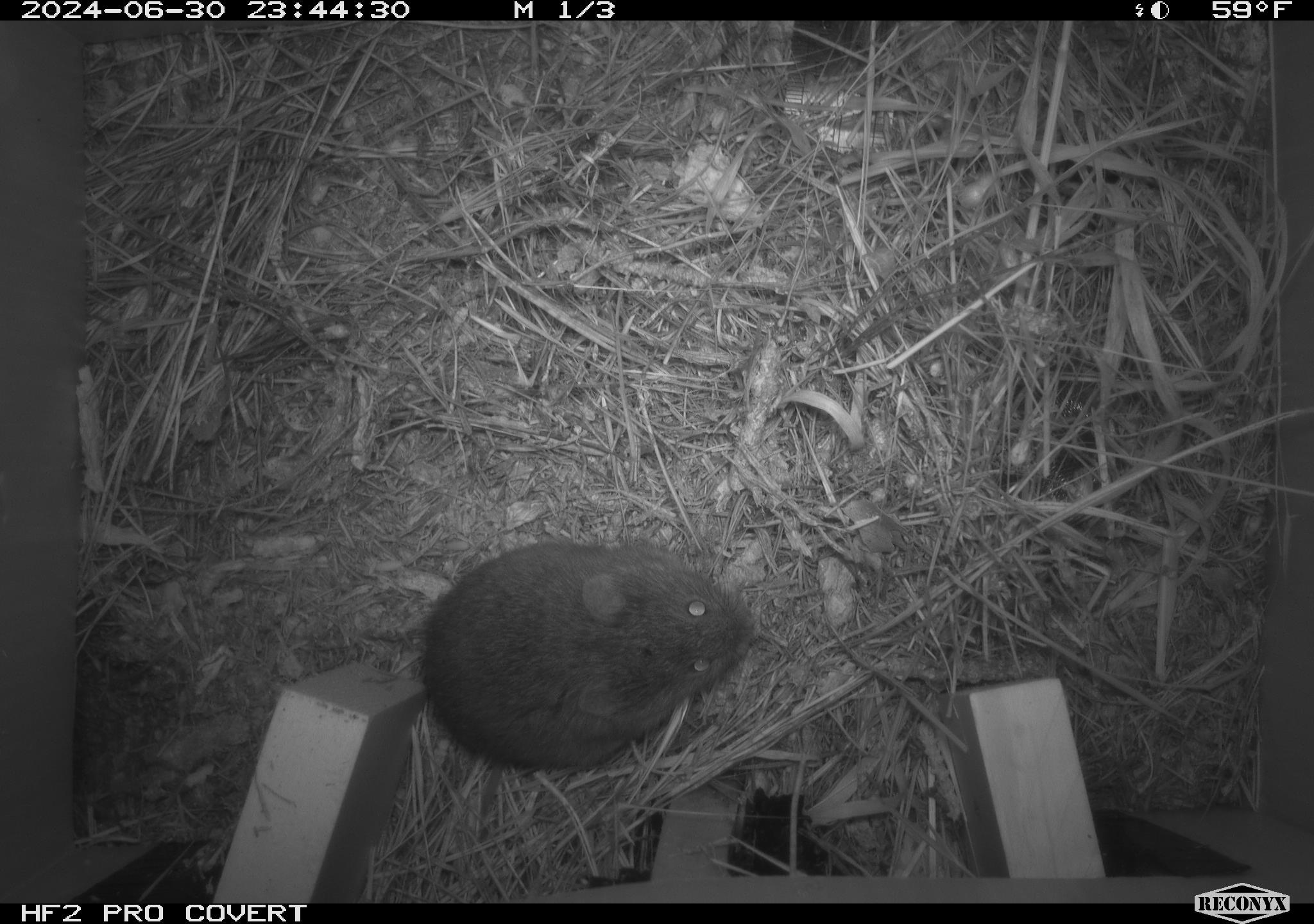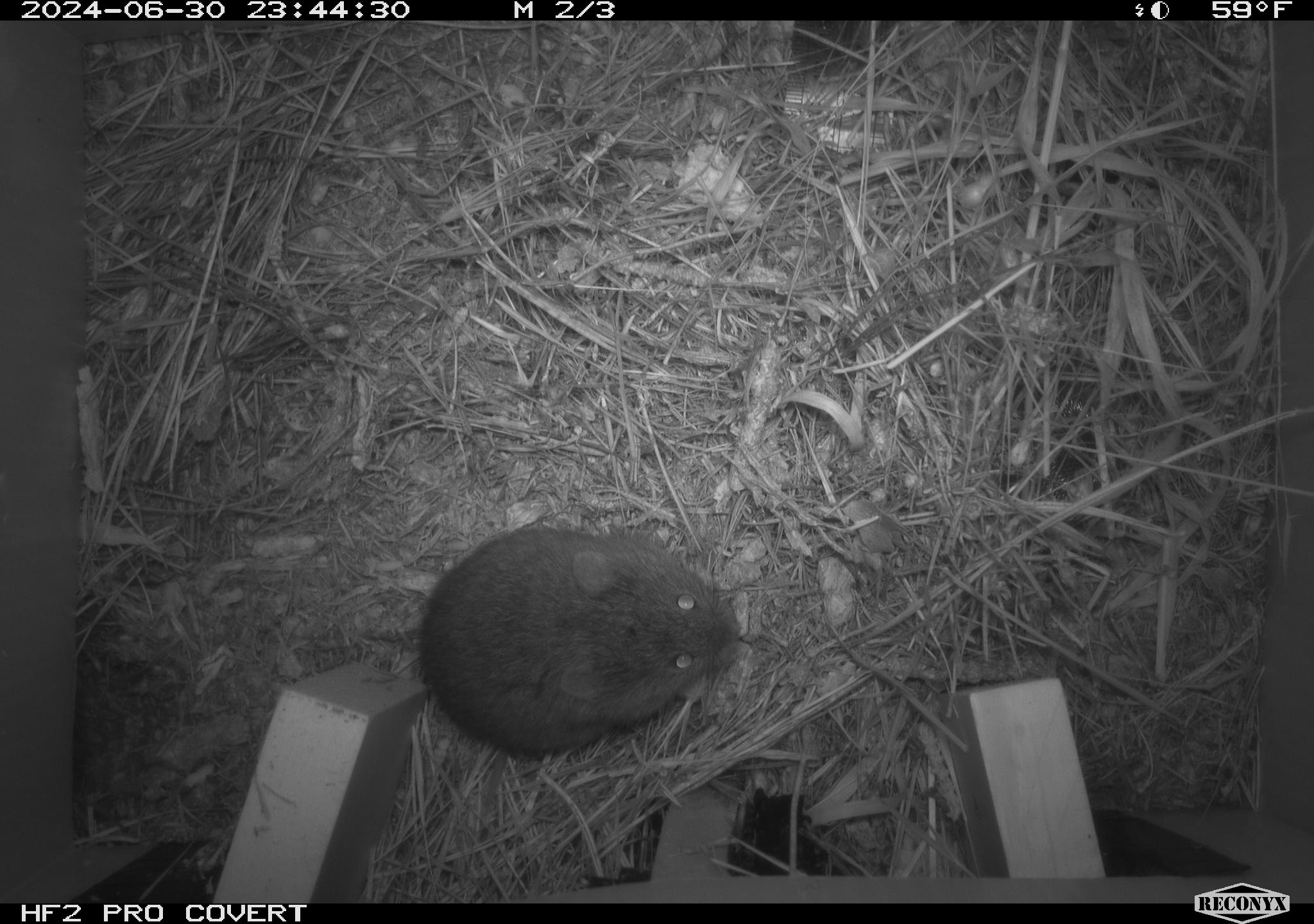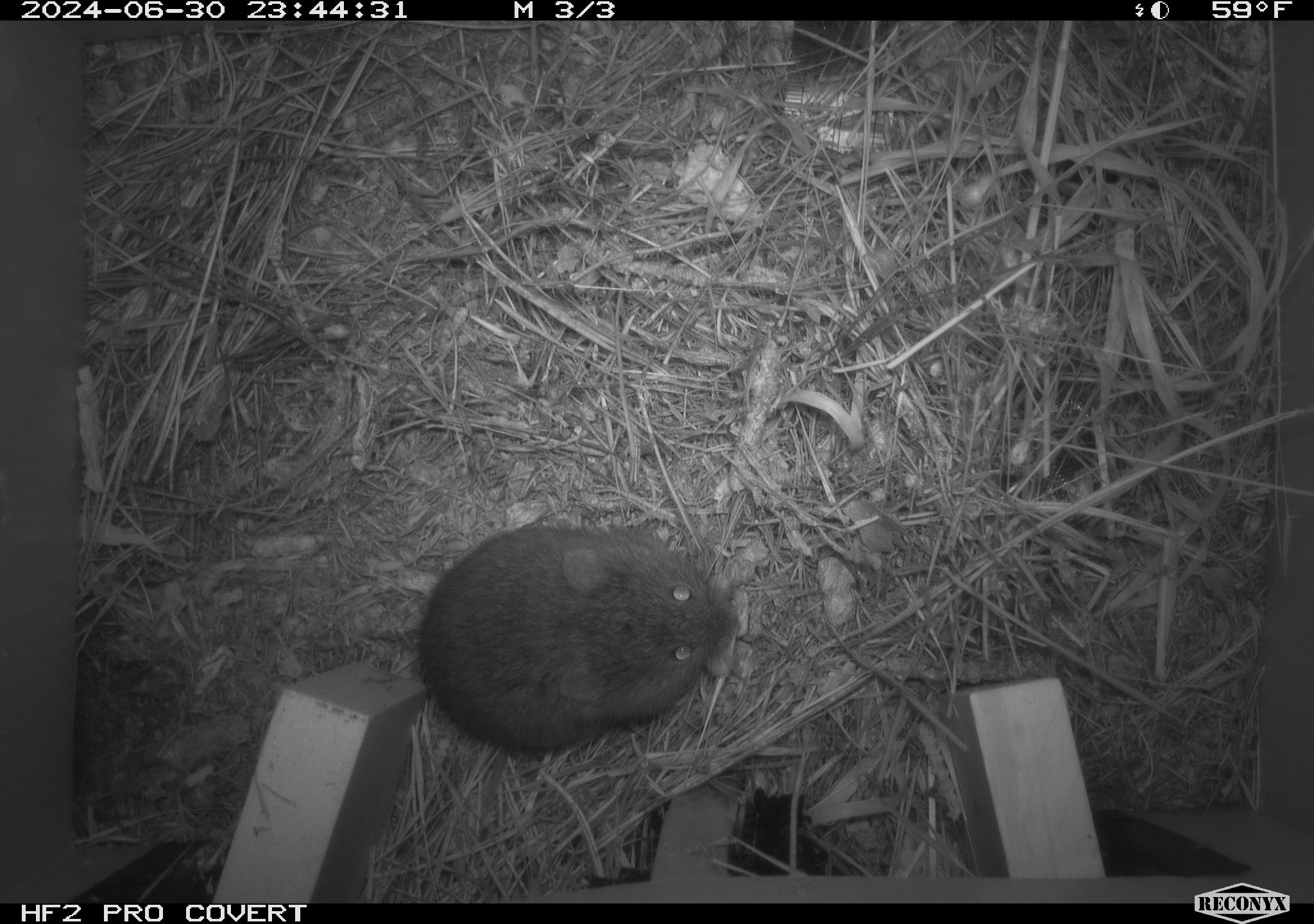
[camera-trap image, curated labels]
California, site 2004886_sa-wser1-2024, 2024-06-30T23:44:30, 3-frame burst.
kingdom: Animalia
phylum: Chordata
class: Mammalia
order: Rodentia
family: Cricetidae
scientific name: Arvicolinae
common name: voles, lemmings, and muskrats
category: arvicolinae subfamily